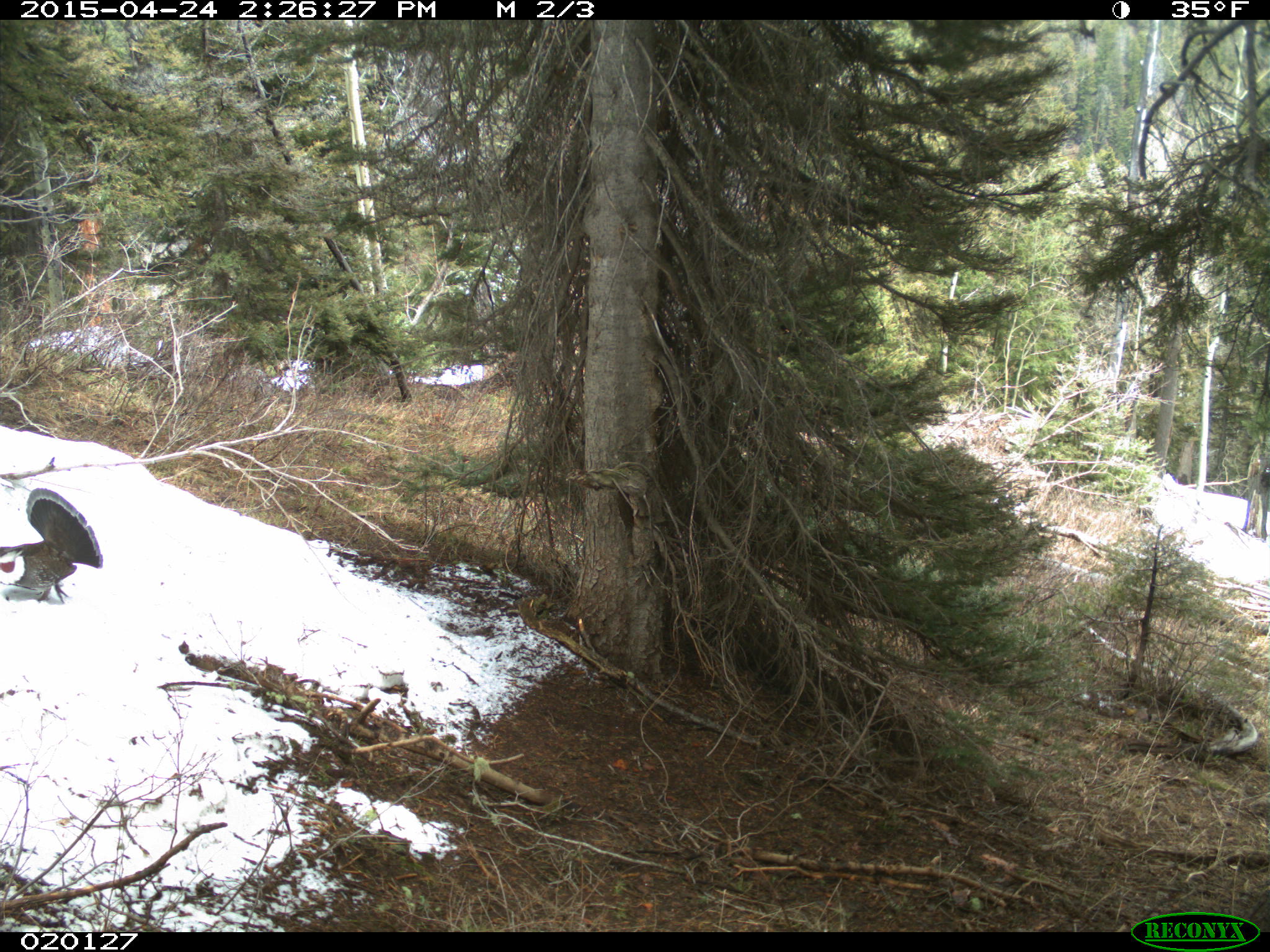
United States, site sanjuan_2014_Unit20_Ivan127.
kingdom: Animalia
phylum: Chordata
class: Aves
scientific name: Aves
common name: birds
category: unidentified bird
Unidentified bird (birds) (Aves).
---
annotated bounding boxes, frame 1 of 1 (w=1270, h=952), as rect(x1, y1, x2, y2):
animal: rect(0, 488, 104, 604)